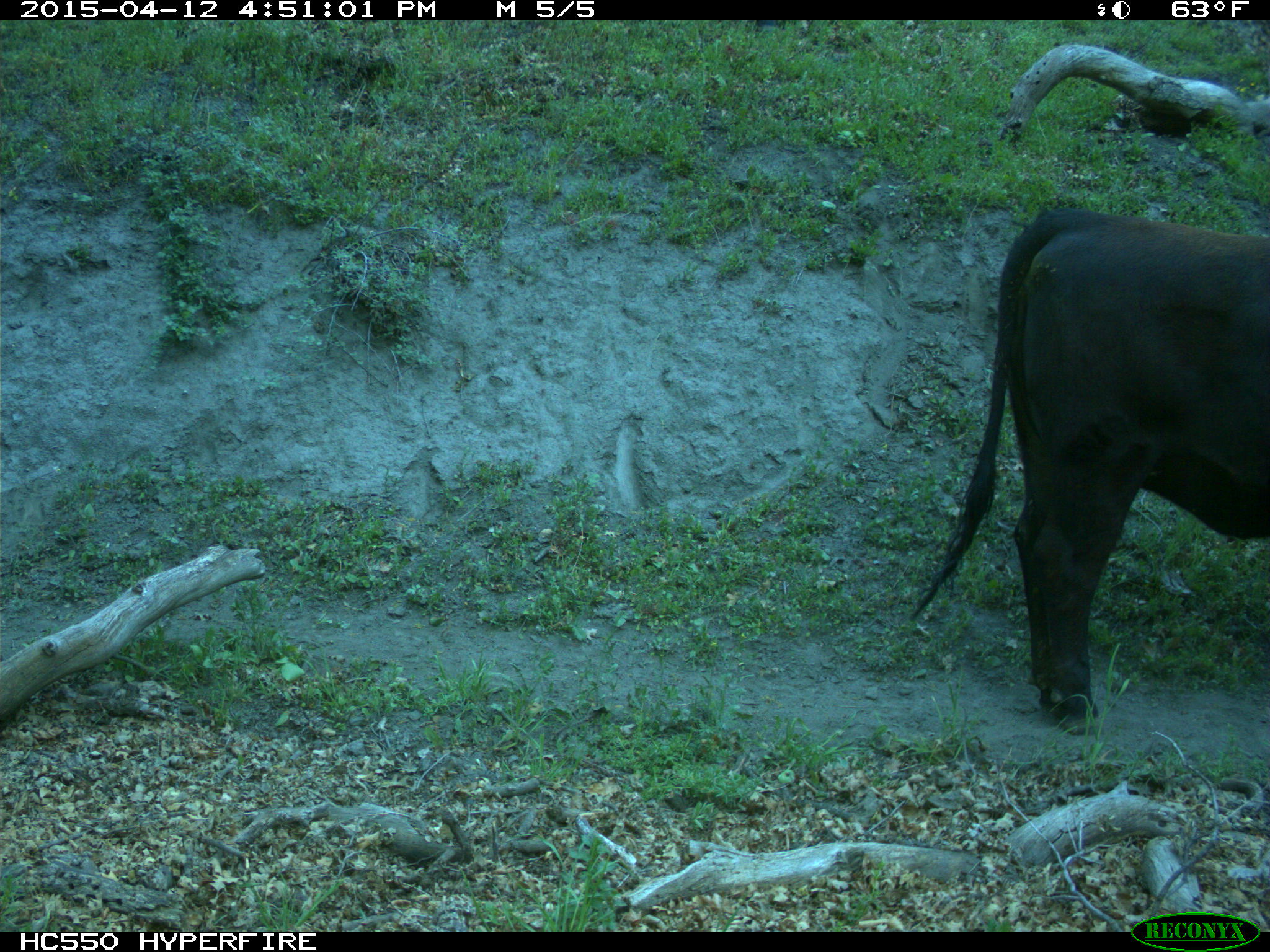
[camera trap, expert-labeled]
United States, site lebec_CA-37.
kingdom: Animalia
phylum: Chordata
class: Mammalia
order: Artiodactyla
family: Bovidae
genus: Bos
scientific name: Bos taurus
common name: domestic cow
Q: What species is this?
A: Bos taurus (domestic cow).